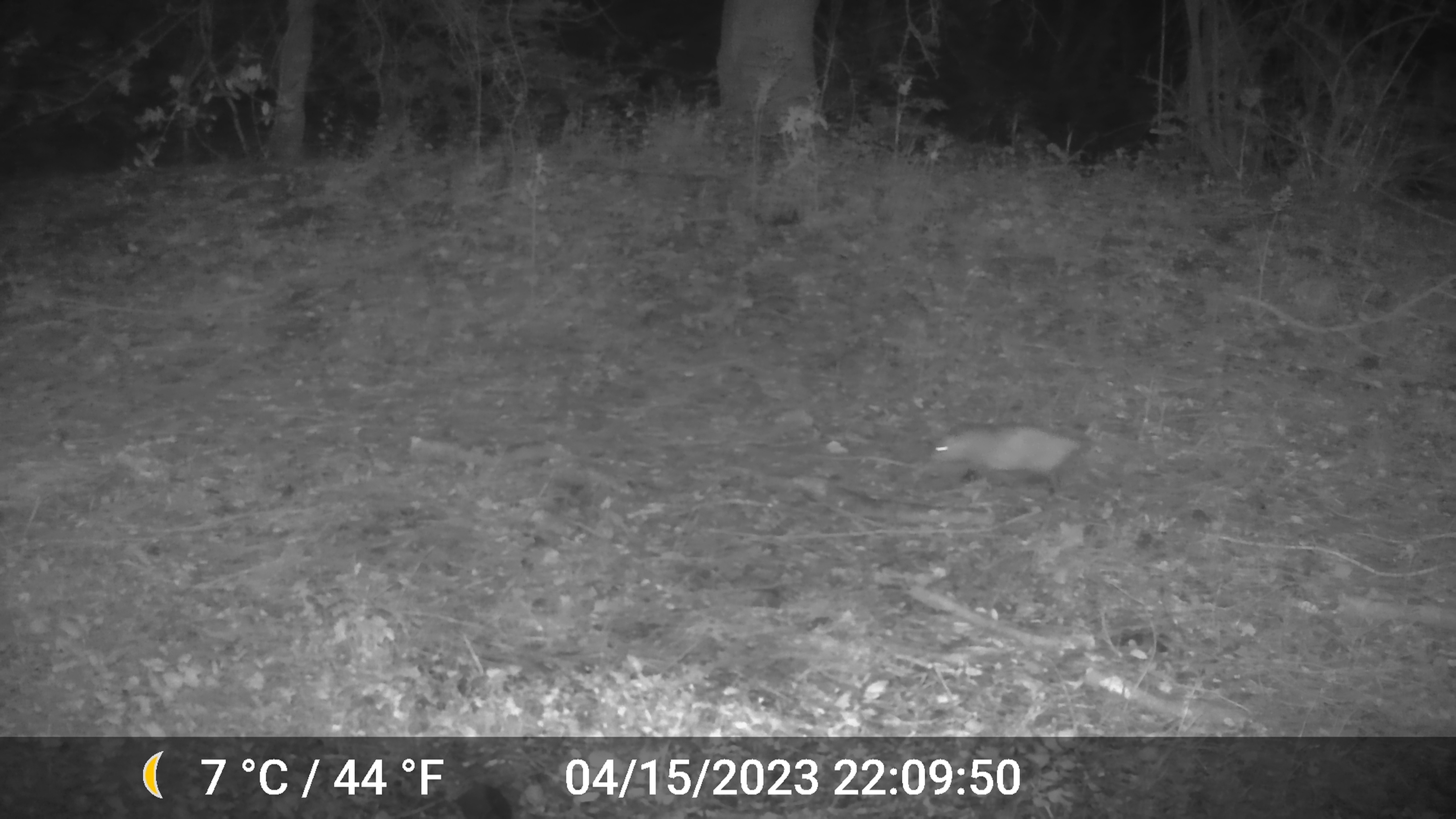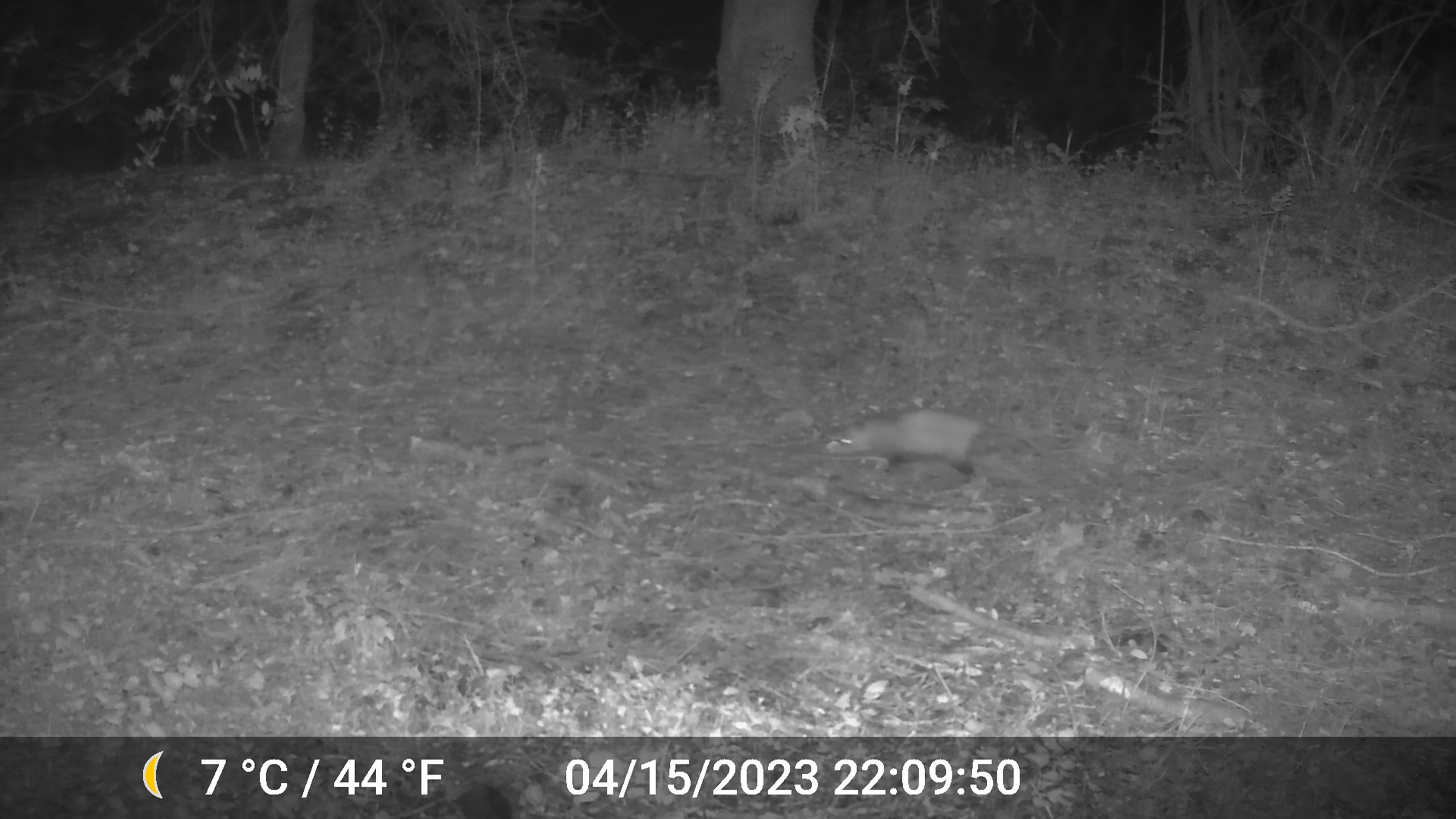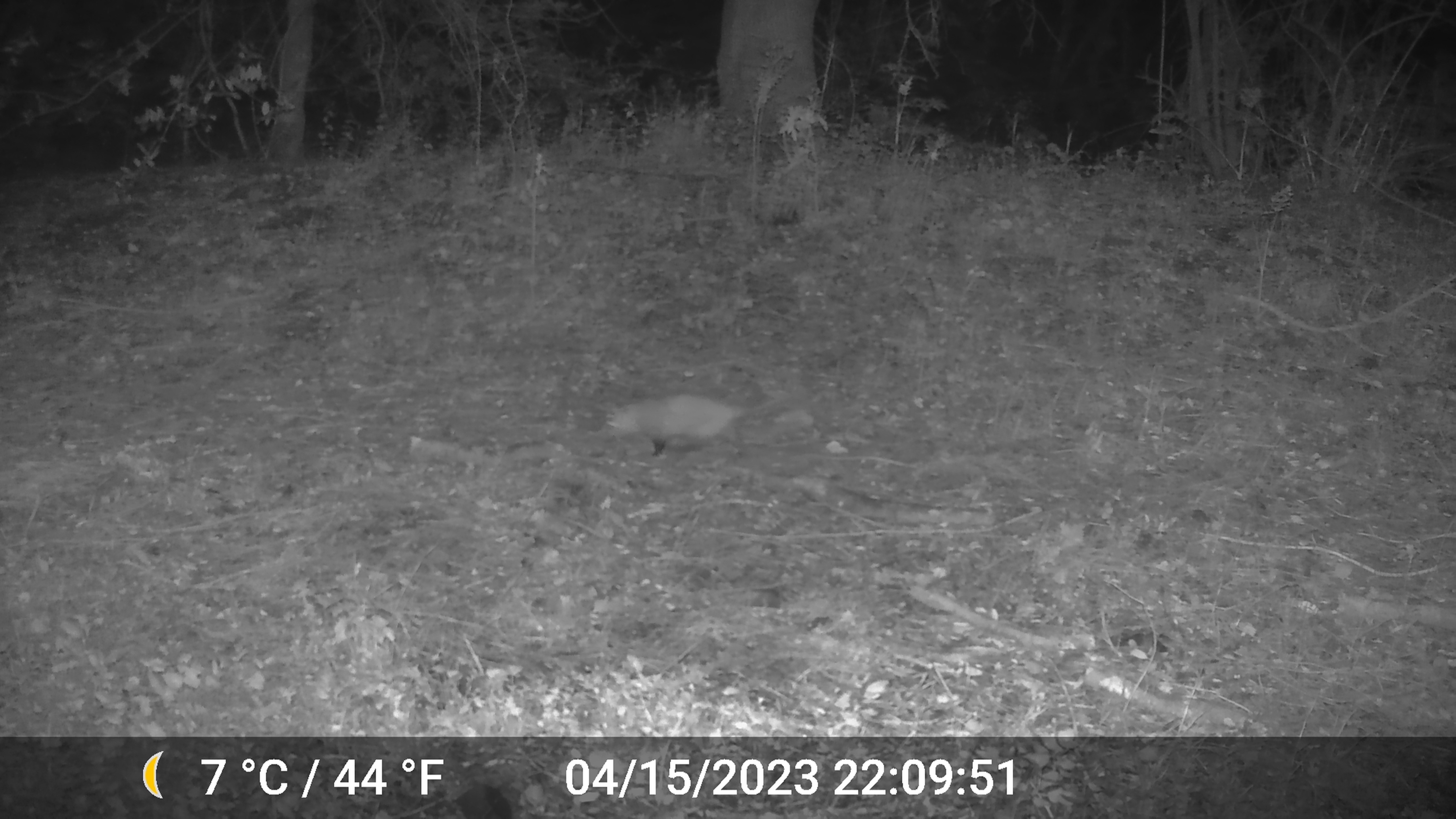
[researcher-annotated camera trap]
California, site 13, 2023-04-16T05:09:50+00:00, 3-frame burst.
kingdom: Animalia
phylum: Chordata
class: Mammalia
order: Didelphimorphia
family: Didelphidae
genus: Didelphis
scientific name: Didelphis virginiana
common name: virginia opossum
Virginia opossum (Didelphis virginiana).